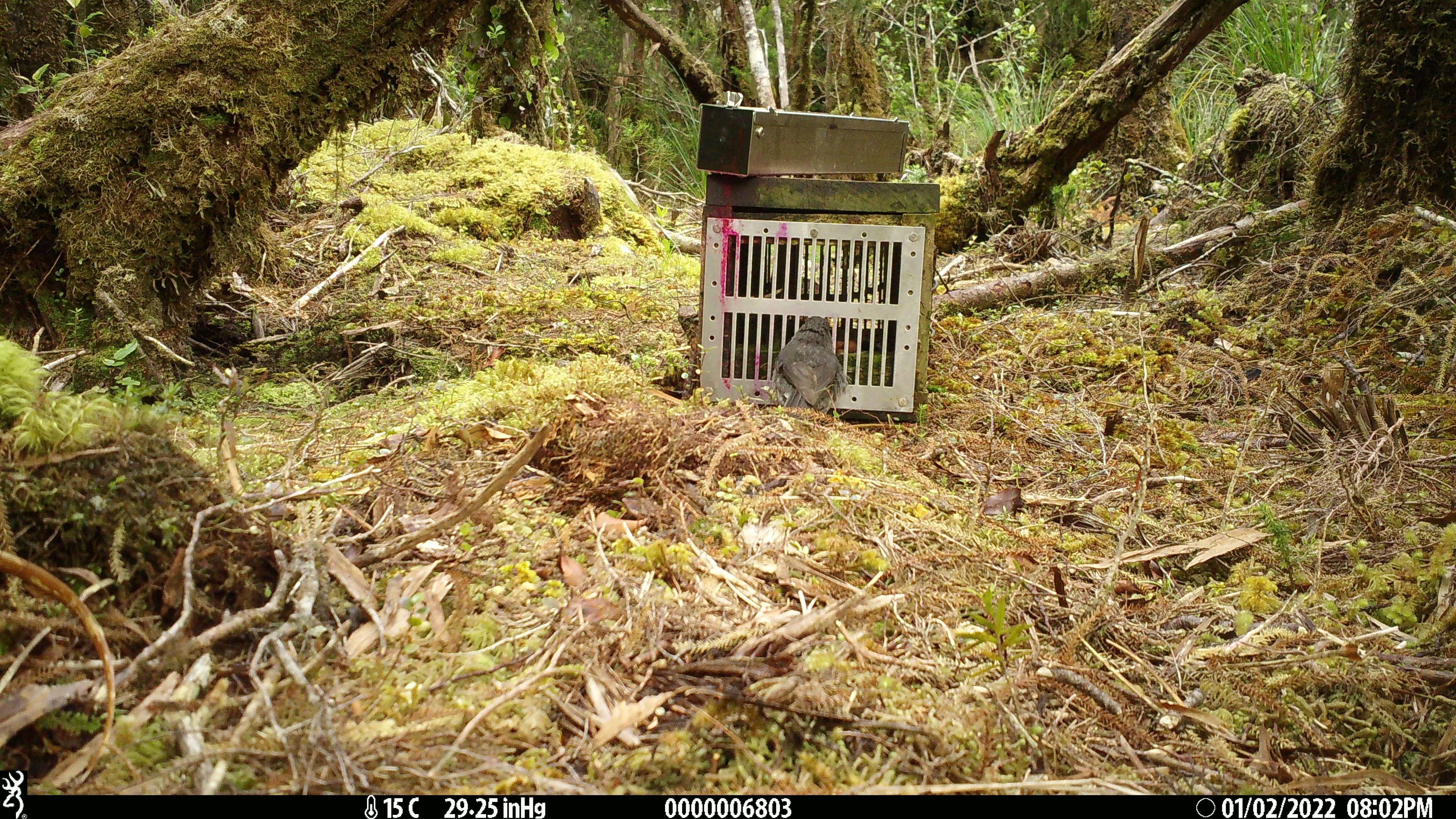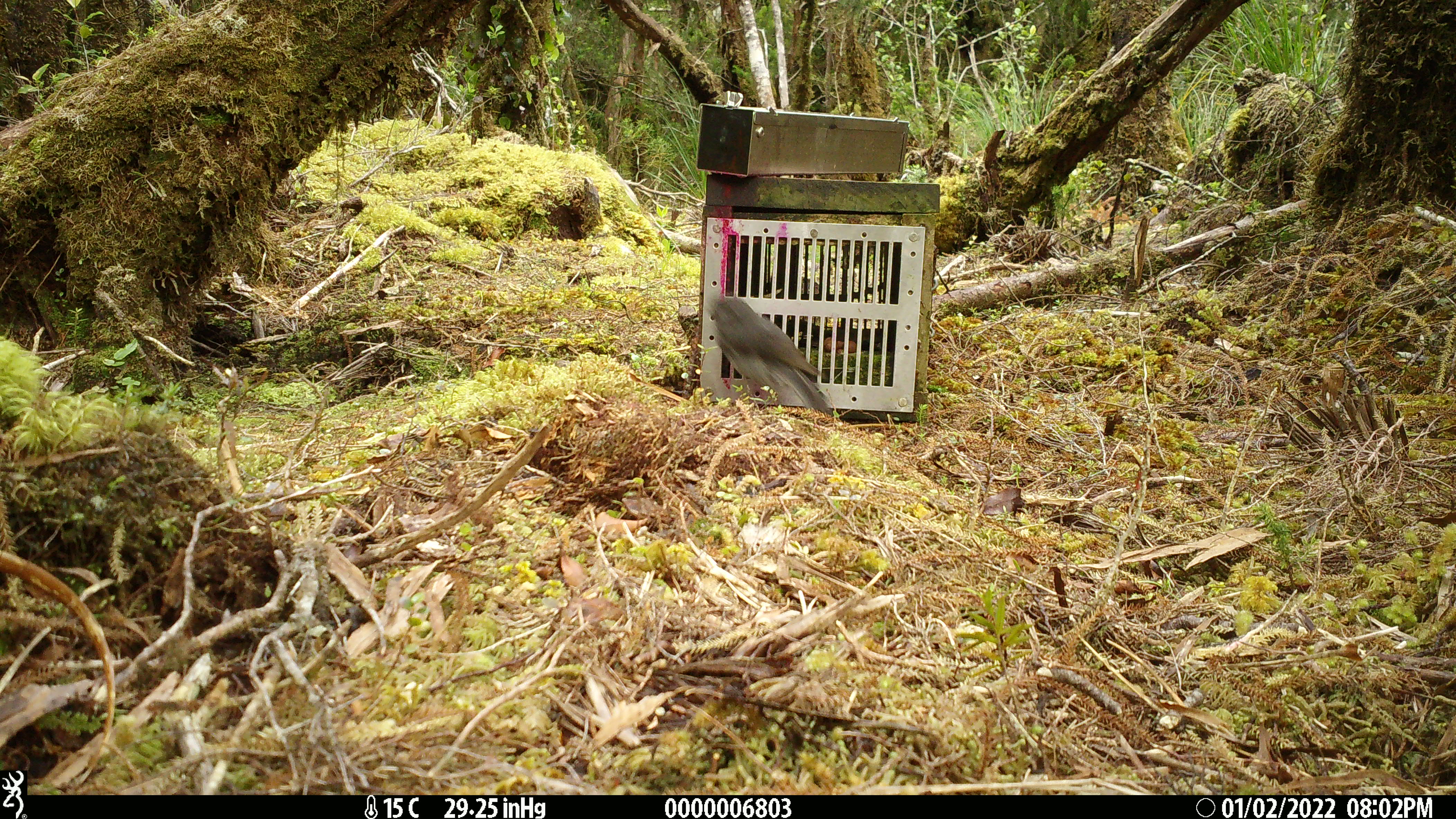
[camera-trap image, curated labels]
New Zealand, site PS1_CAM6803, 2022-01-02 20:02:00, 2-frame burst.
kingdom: Animalia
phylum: Chordata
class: Aves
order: Passeriformes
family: Petroicidae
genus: Petroica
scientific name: Petroica australis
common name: new zealand robin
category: robin